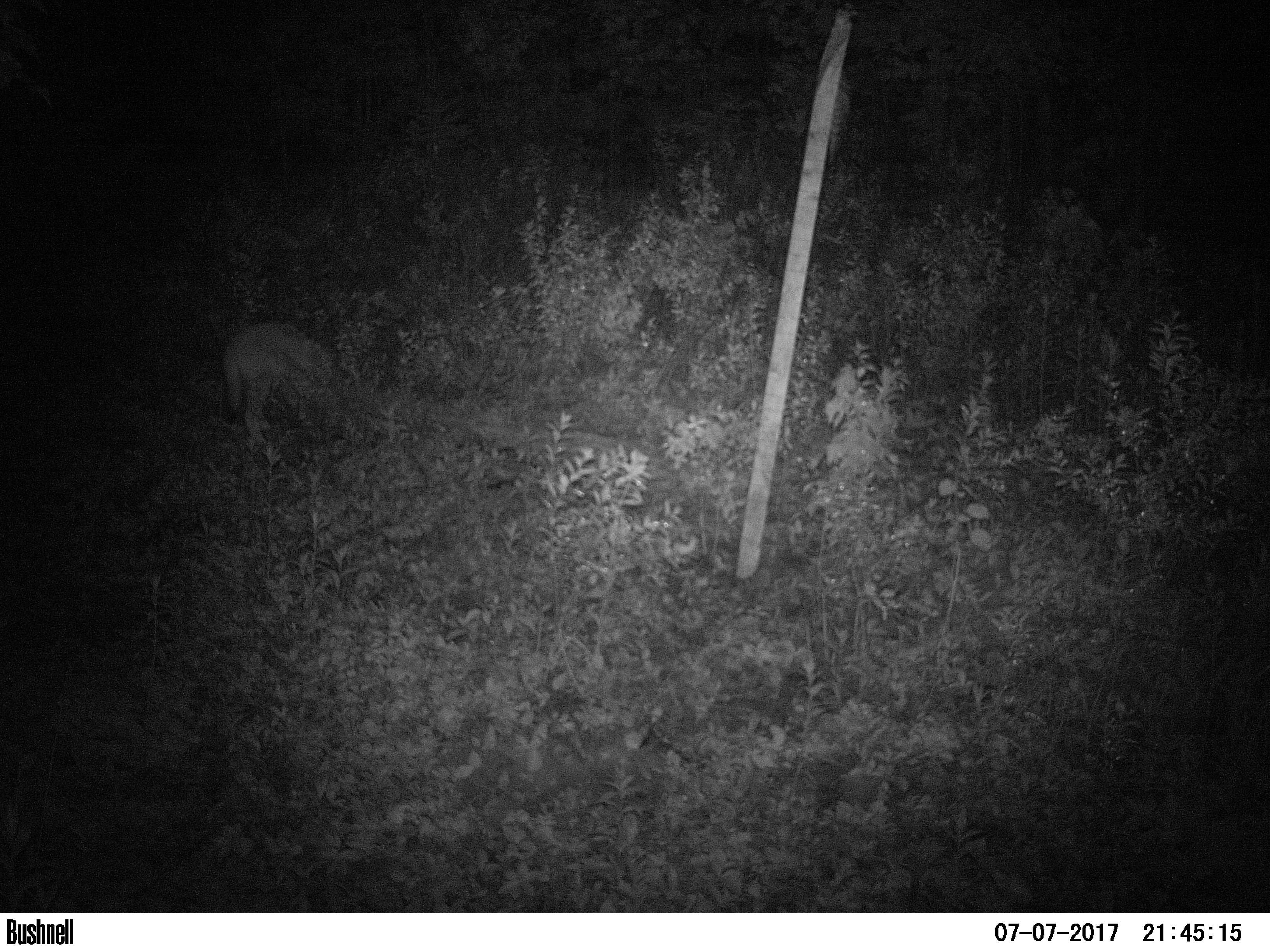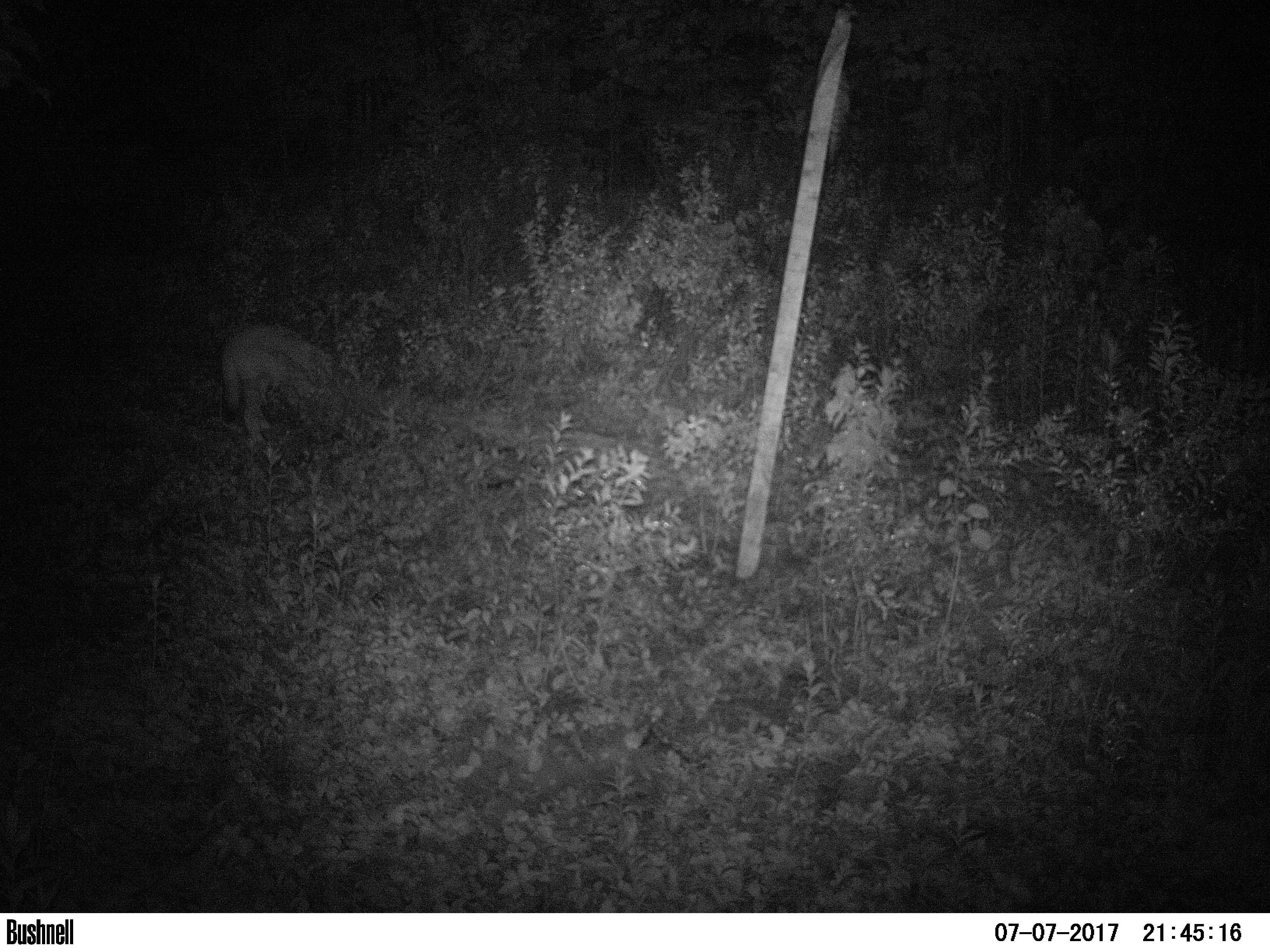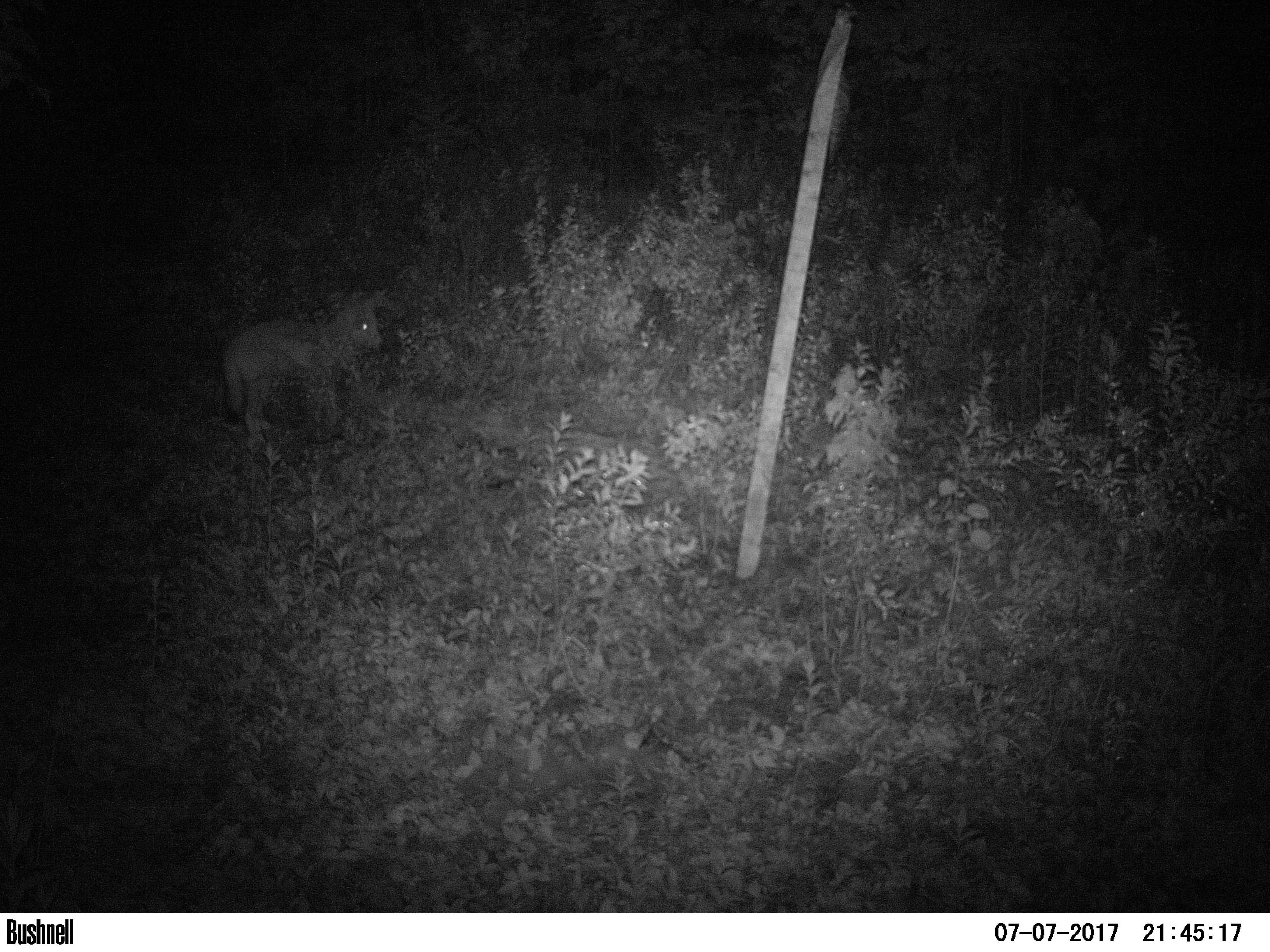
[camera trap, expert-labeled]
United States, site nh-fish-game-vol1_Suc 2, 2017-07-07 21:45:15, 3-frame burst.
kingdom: Animalia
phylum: Chordata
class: Mammalia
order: Carnivora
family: Canidae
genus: Canis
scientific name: Canis latrans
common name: coyote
Coyote (Canis latrans).